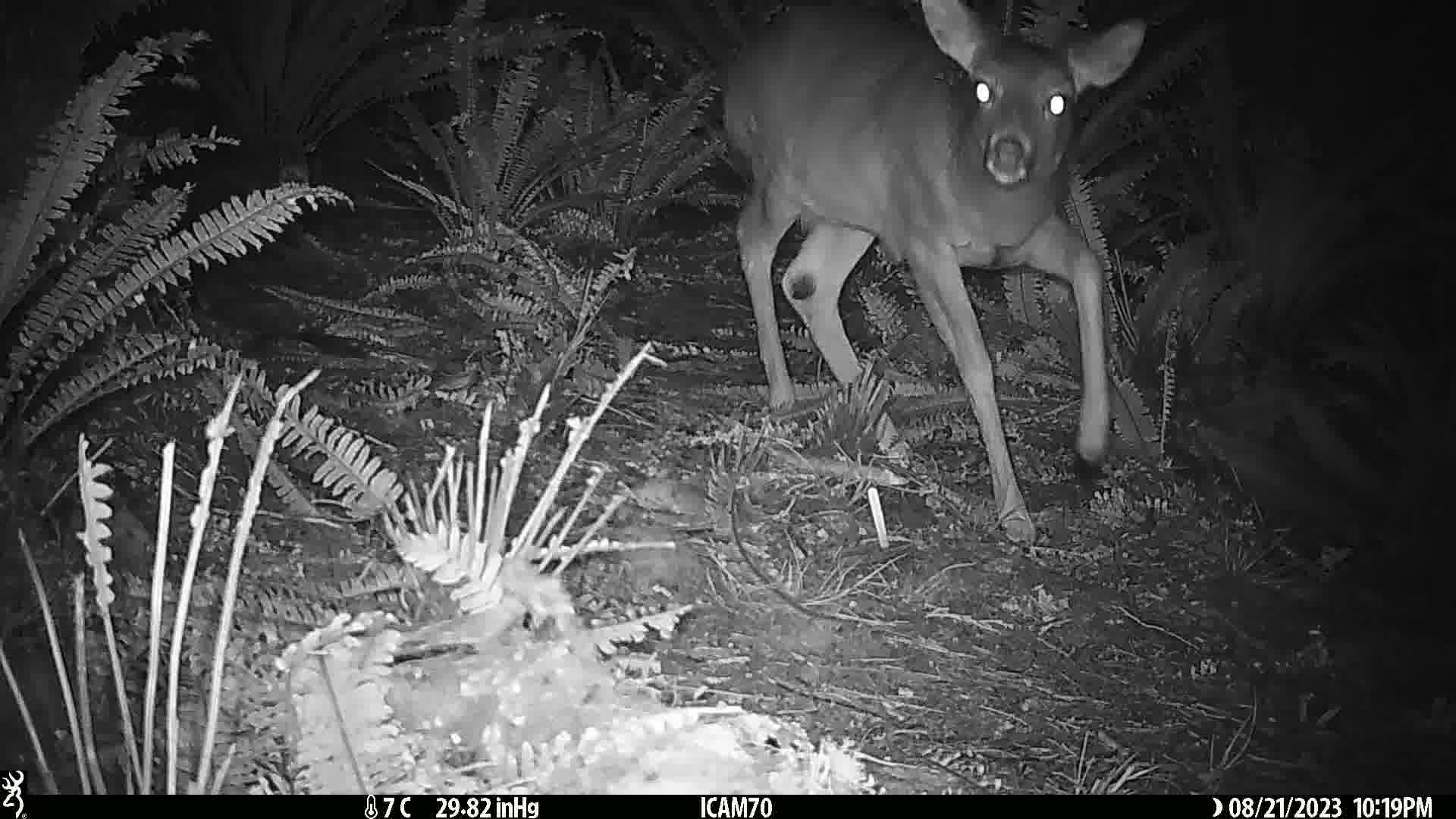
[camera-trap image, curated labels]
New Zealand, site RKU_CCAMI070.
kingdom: Animalia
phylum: Chordata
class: Mammalia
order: Artiodactyla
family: Cervidae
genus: Odocoileus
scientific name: Odocoileus virginianus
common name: white-tailed deer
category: white tailed deer